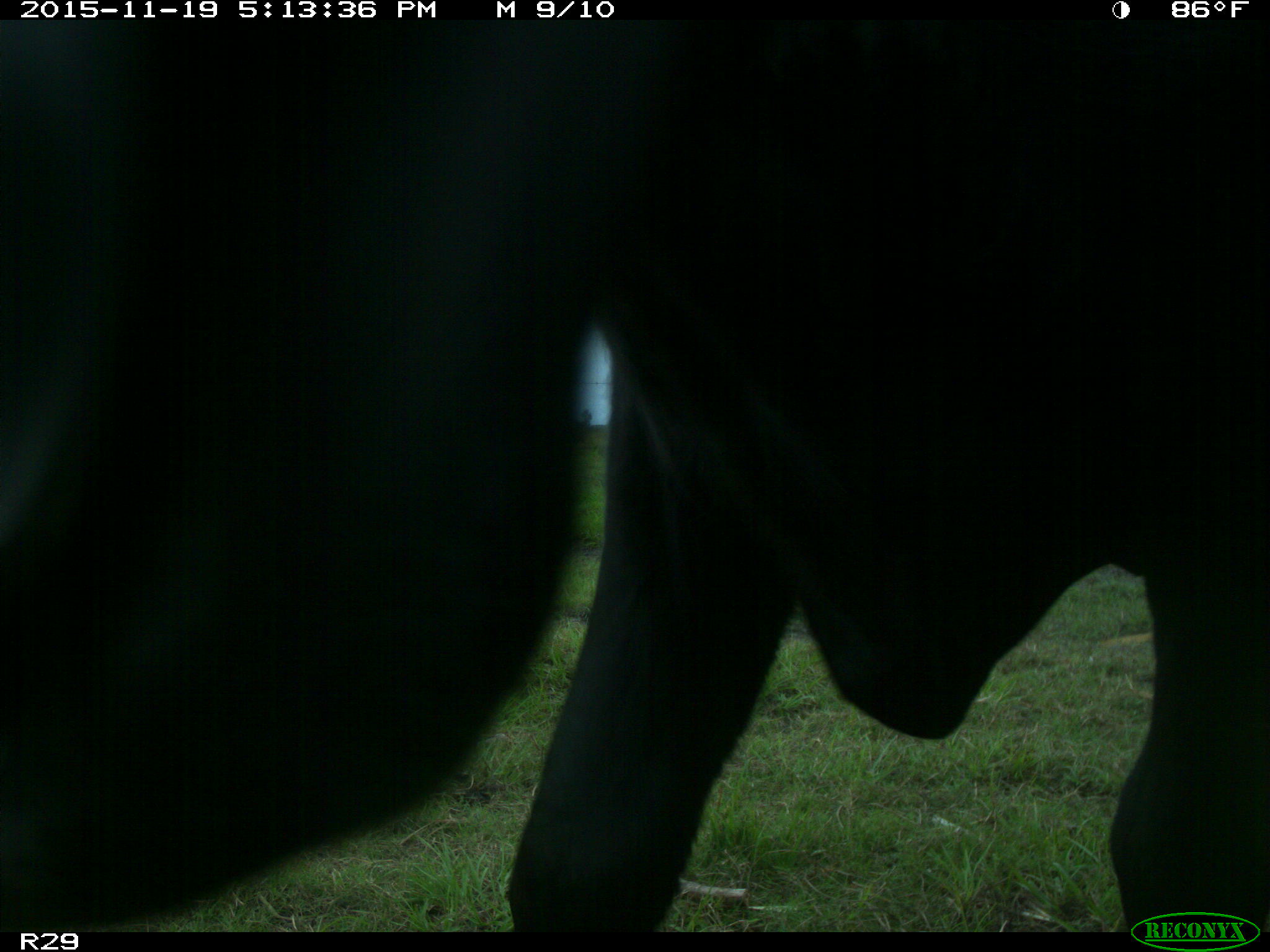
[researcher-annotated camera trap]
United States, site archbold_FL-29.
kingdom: Animalia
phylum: Chordata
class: Mammalia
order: Artiodactyla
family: Bovidae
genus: Bos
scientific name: Bos taurus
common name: domestic cow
Bos taurus (domestic cow).